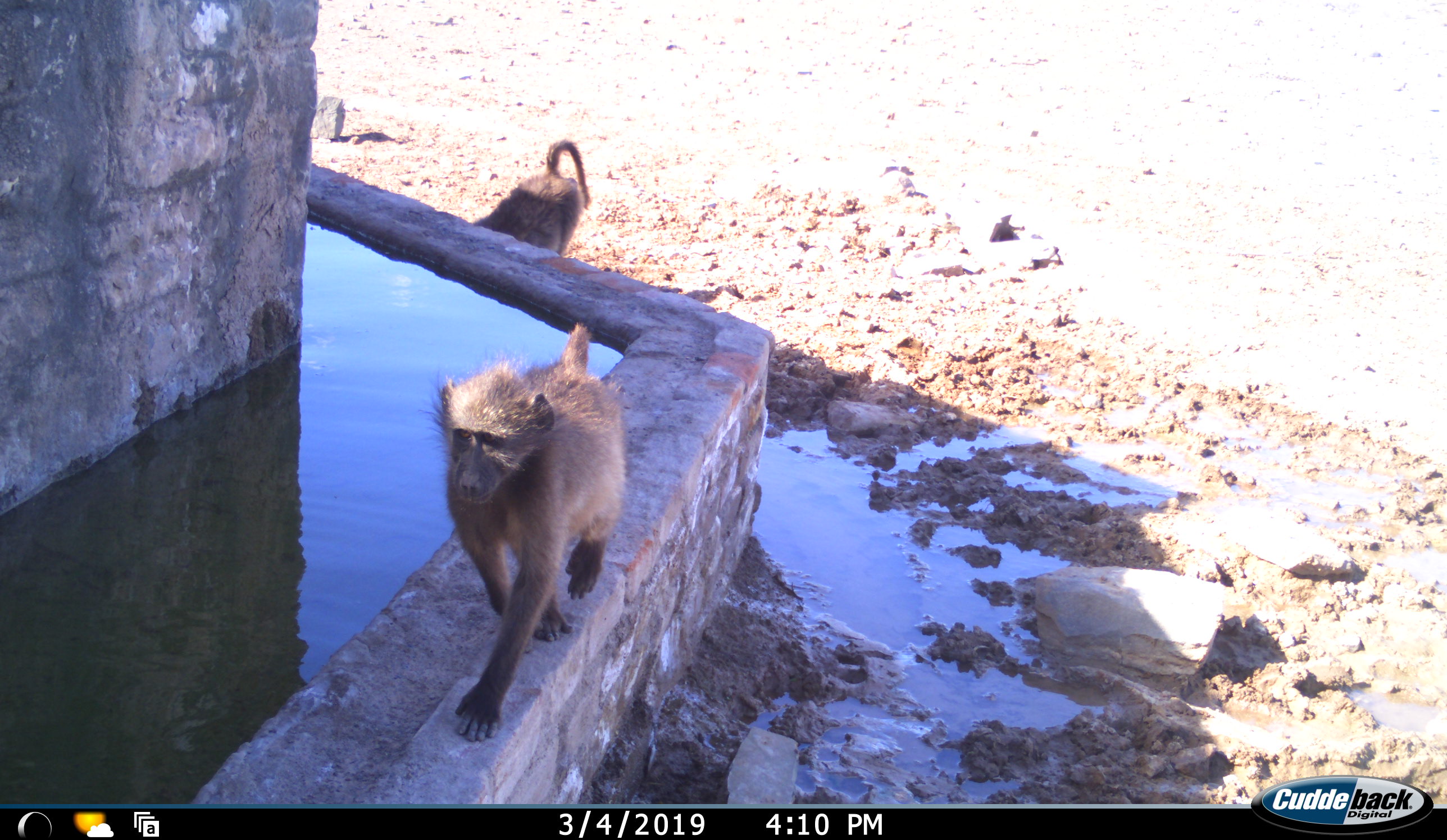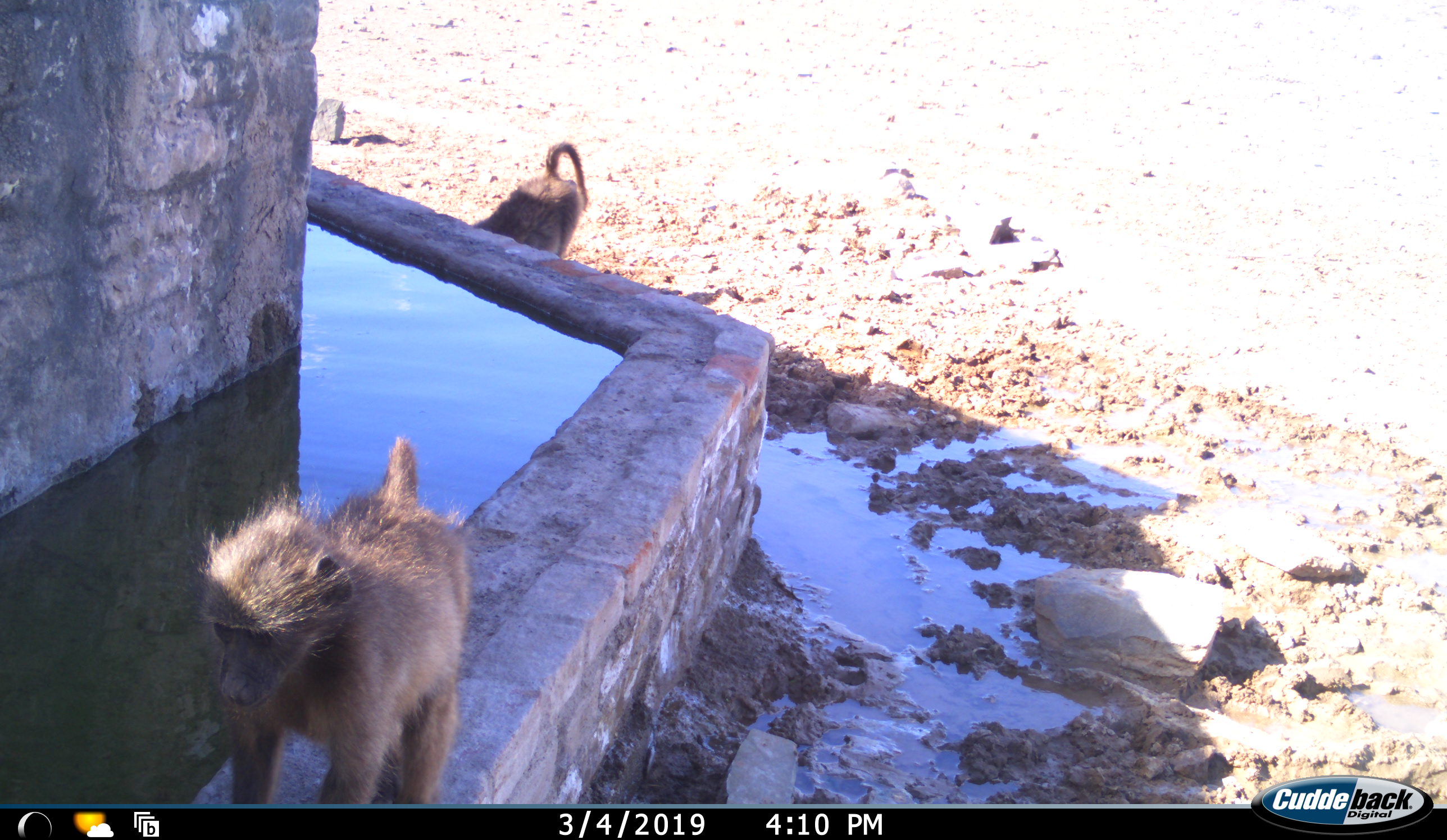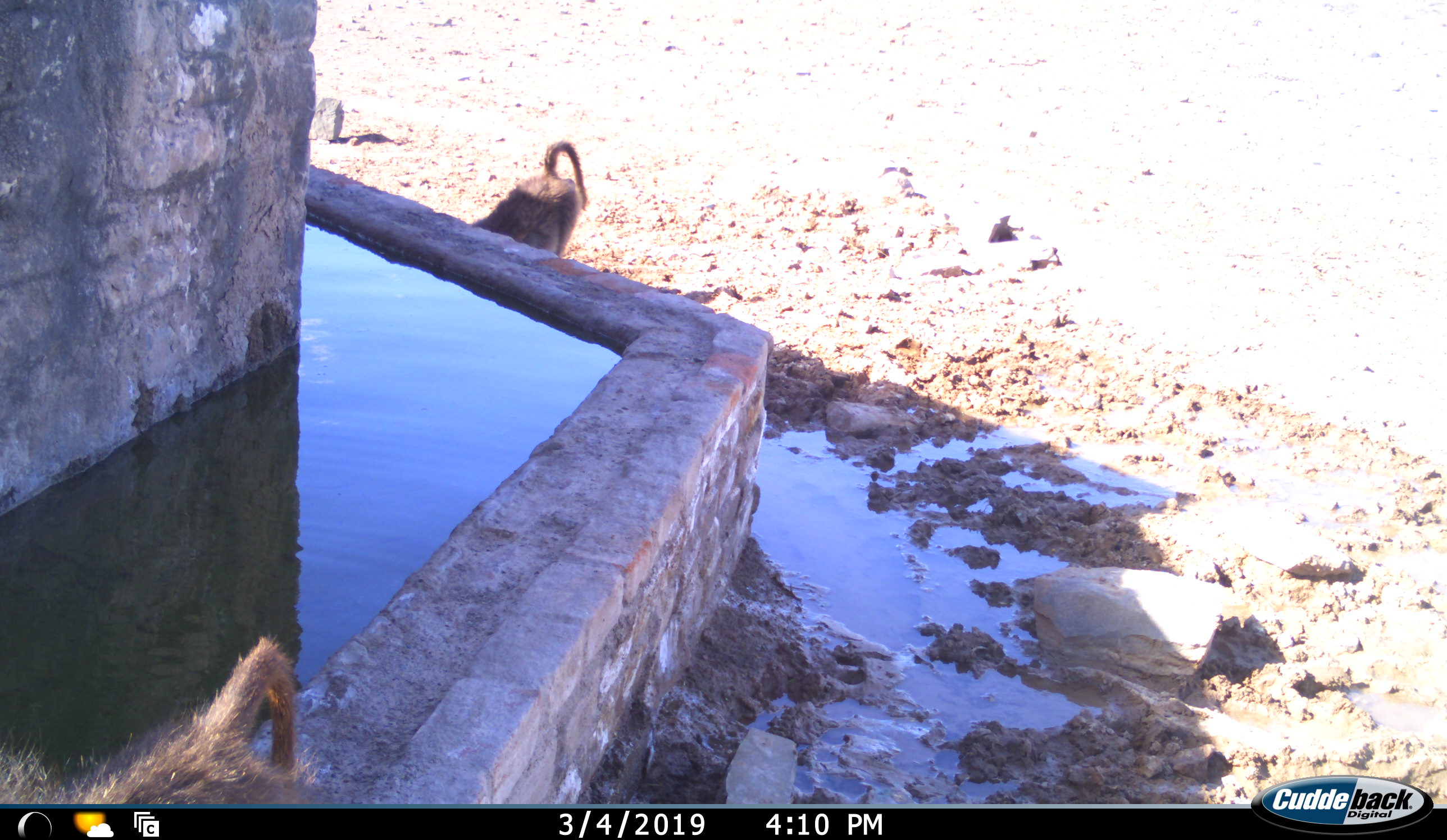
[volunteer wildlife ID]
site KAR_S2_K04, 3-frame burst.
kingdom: Animalia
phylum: Chordata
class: Mammalia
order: Primates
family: Cercopithecidae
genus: Papio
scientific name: Papio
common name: baboon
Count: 2.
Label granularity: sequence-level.